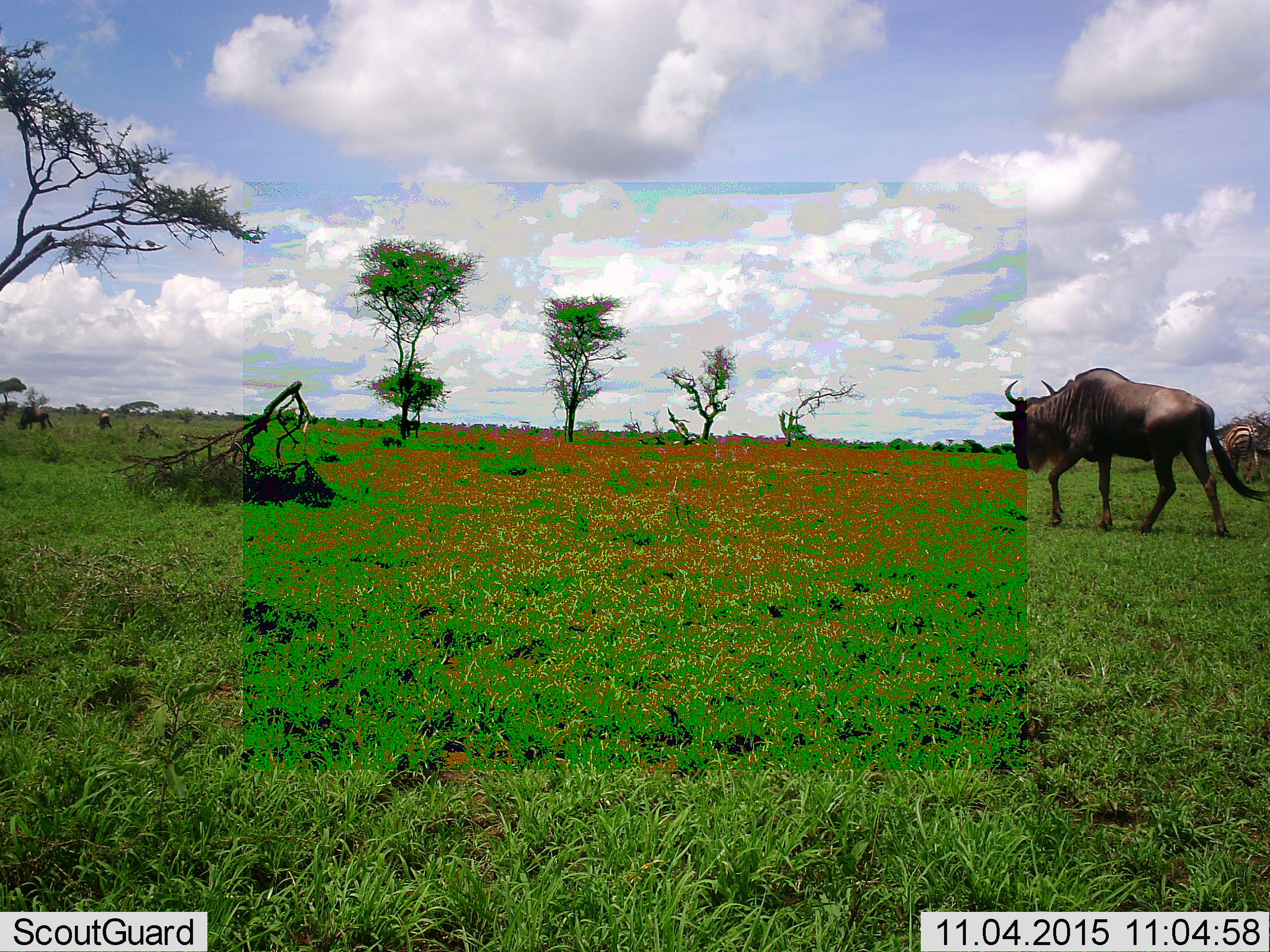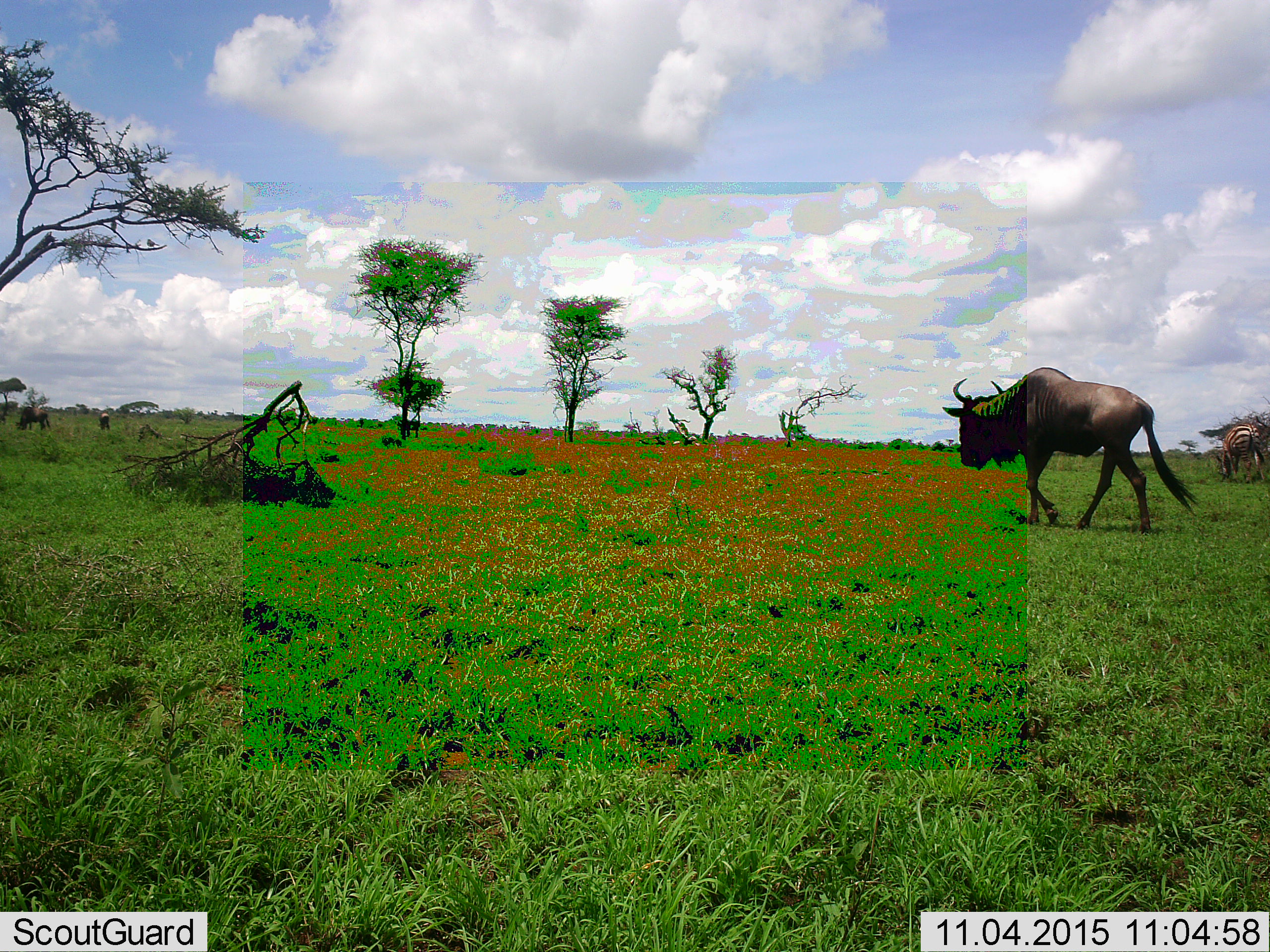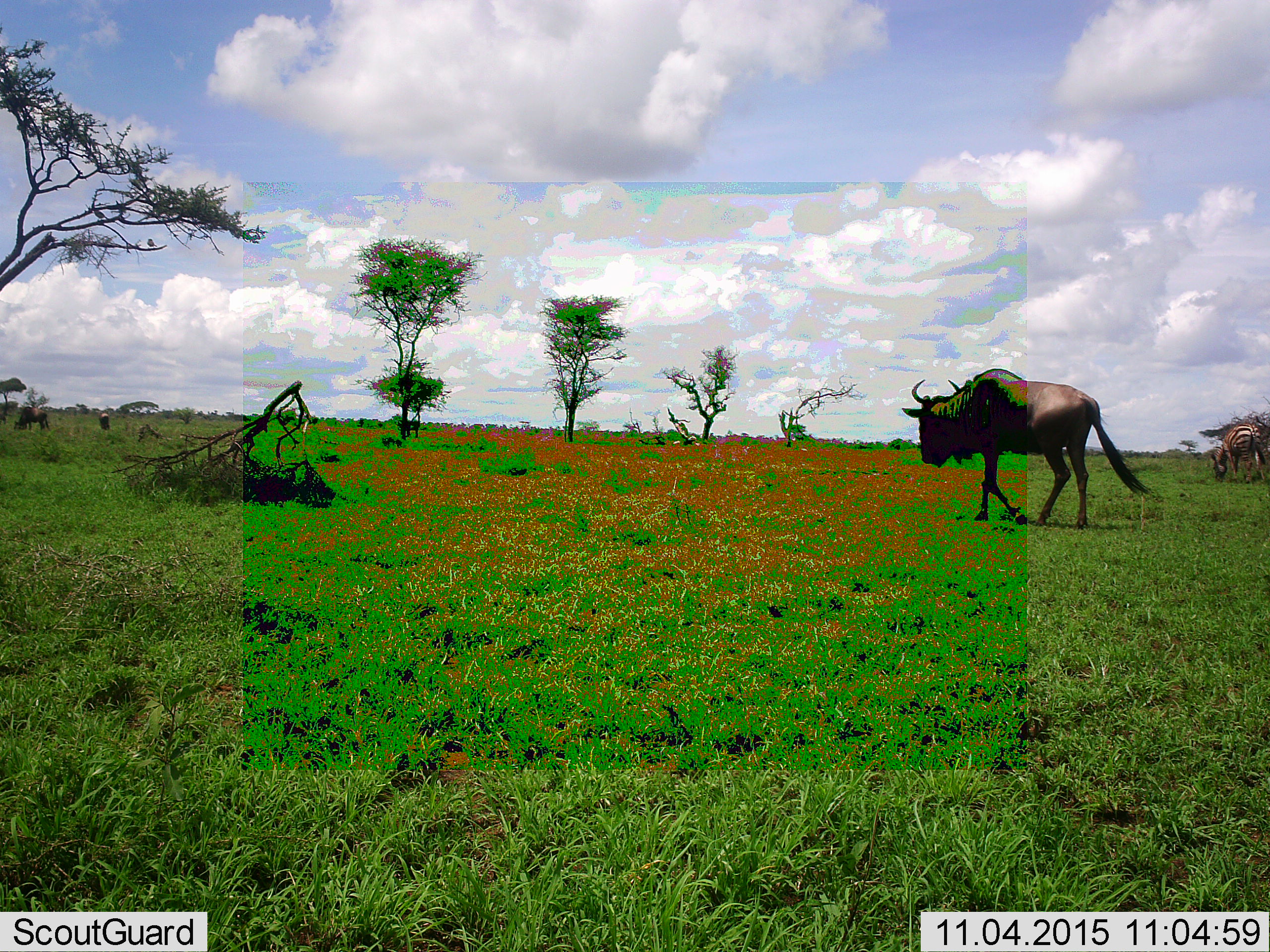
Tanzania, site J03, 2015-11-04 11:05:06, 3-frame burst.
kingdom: Animalia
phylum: Chordata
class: Mammalia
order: Artiodactyla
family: Bovidae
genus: Connochaetes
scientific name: Connochaetes taurinus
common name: blue wildebeest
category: wildebeest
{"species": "wildebeest (blue wildebeest) (Connochaetes taurinus)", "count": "2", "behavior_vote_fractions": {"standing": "22%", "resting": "0%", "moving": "100%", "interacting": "0%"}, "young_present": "0%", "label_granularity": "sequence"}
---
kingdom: Animalia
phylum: Chordata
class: Mammalia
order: Perissodactyla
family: Equidae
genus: Equus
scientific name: Equus quagga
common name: plains zebra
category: zebra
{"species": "zebra (plains zebra) (Equus quagga)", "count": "1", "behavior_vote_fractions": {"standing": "40%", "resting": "0%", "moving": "0%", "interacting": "0%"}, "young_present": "0%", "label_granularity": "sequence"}